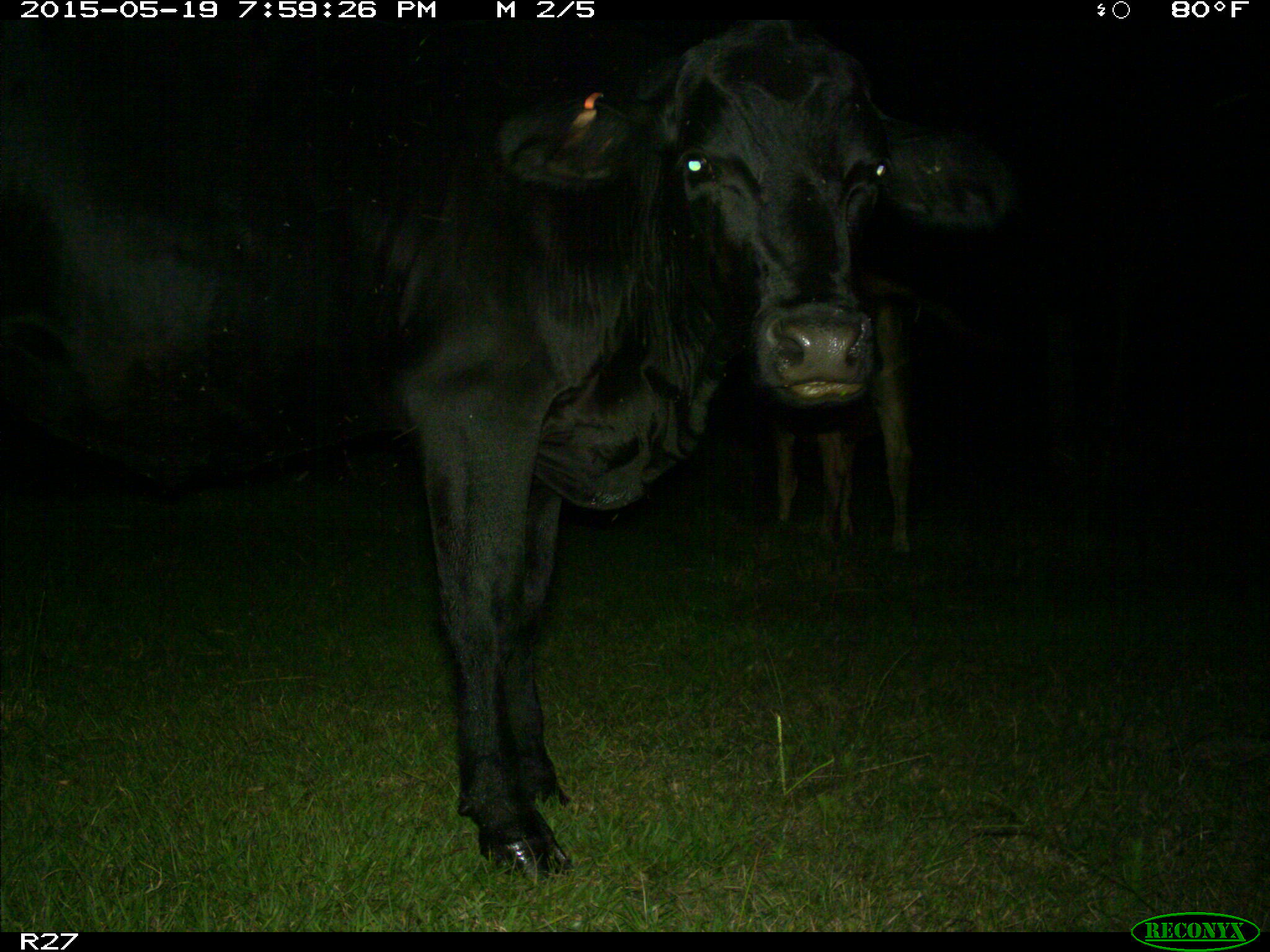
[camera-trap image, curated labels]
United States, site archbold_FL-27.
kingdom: Animalia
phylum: Chordata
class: Mammalia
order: Artiodactyla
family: Bovidae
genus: Bos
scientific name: Bos taurus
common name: domestic cow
Bos taurus (domestic cow).